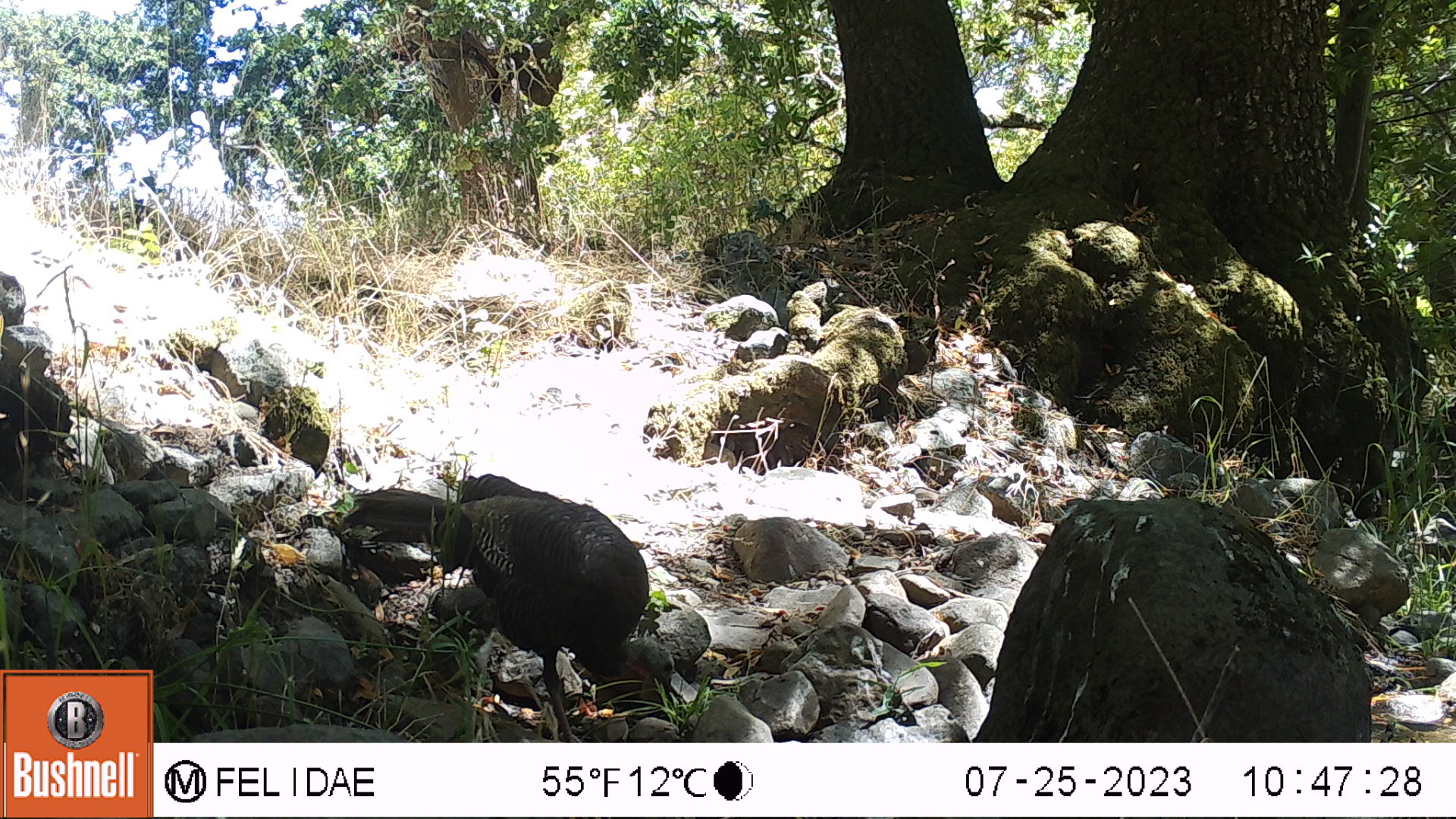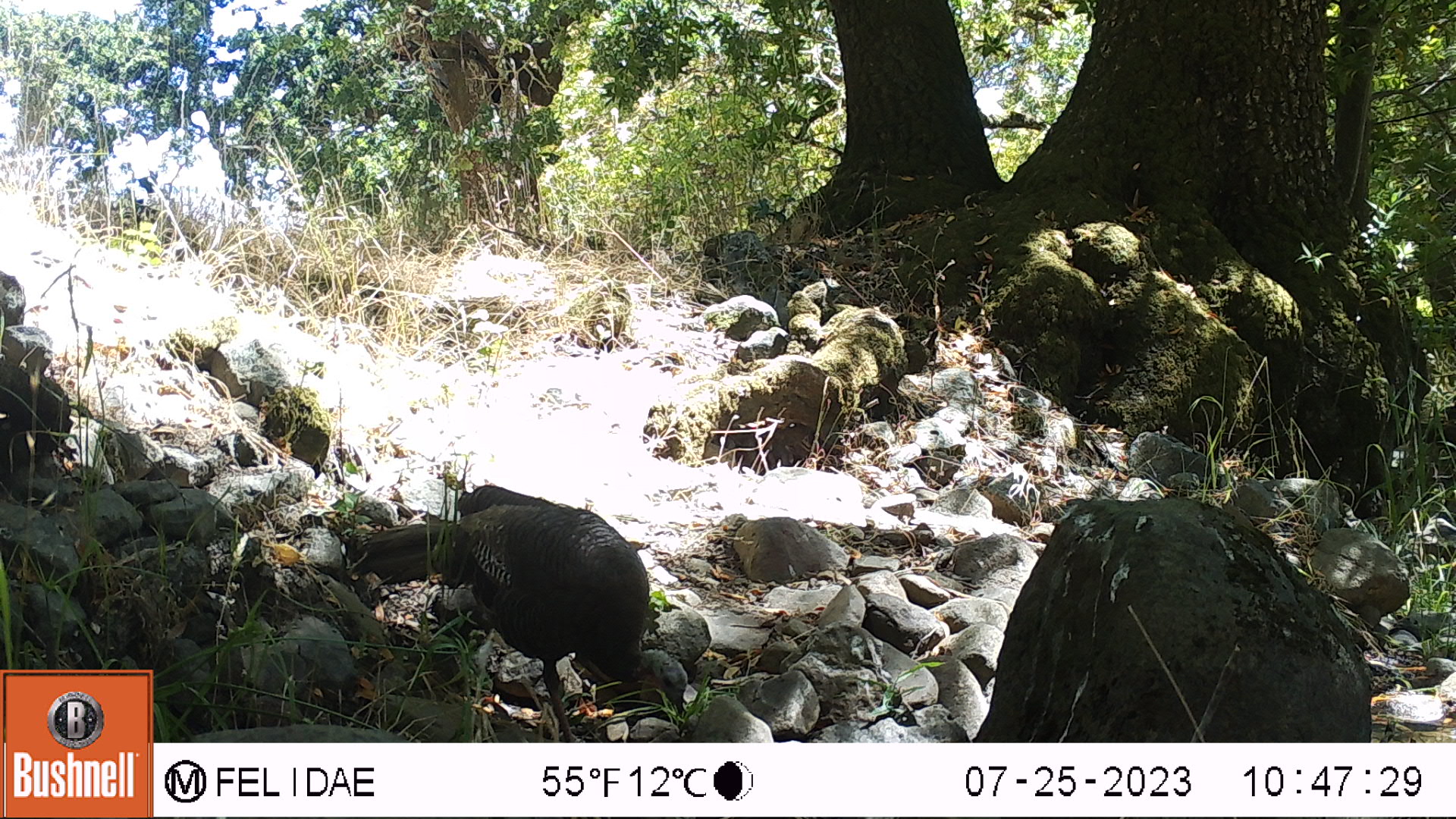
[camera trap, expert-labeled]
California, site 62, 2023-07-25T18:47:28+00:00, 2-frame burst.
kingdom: Animalia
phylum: Chordata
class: Aves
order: Galliformes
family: Phasianidae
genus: Meleagris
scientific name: Meleagris gallopavo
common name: turkey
Turkey (Meleagris gallopavo).